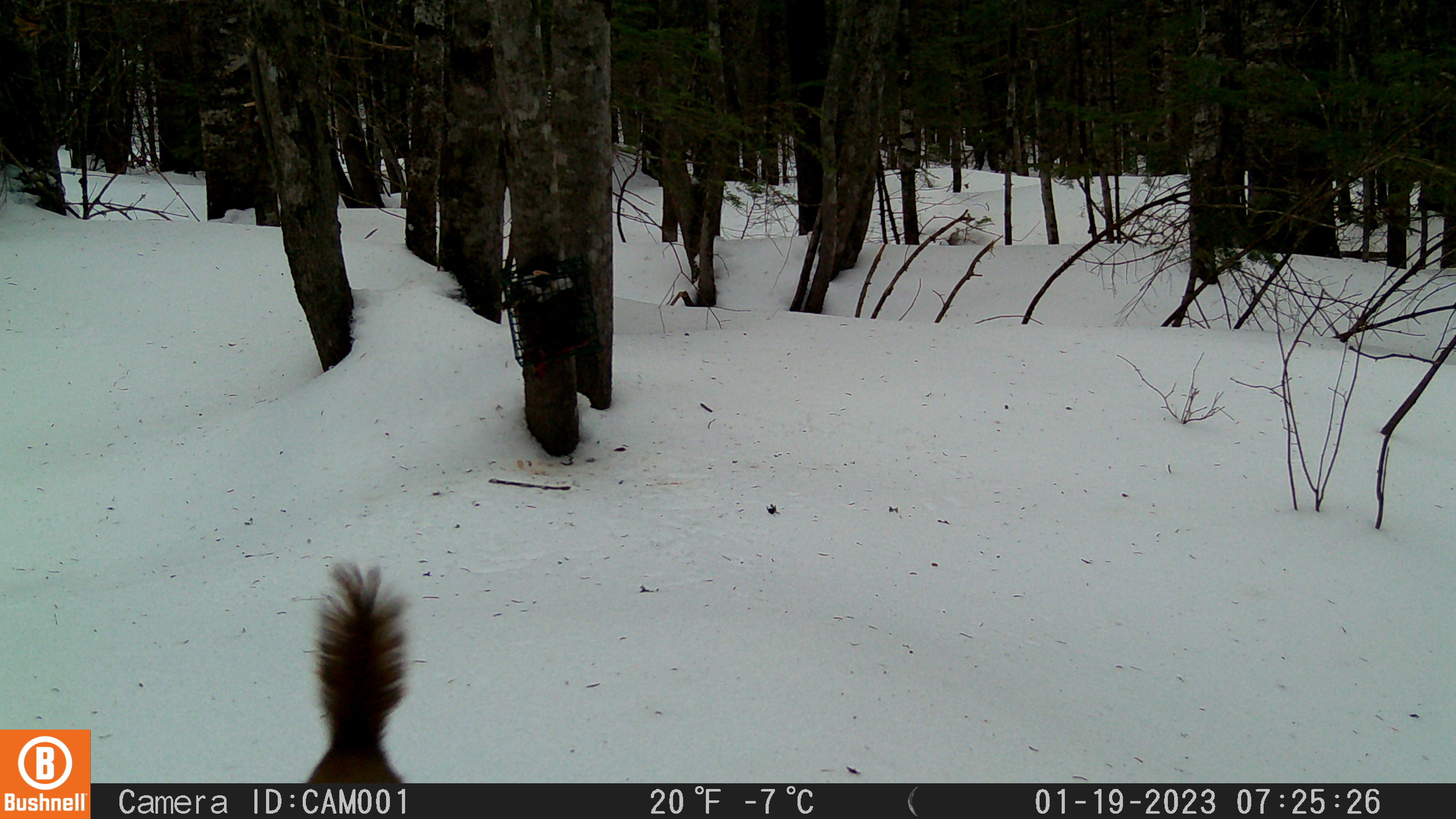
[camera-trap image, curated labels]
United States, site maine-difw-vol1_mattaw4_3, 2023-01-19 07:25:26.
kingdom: Animalia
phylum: Chordata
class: Mammalia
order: Rodentia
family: Sciuridae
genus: Tamiasciurus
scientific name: Tamiasciurus hudsonicus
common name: red squirrel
Red squirrel (Tamiasciurus hudsonicus).